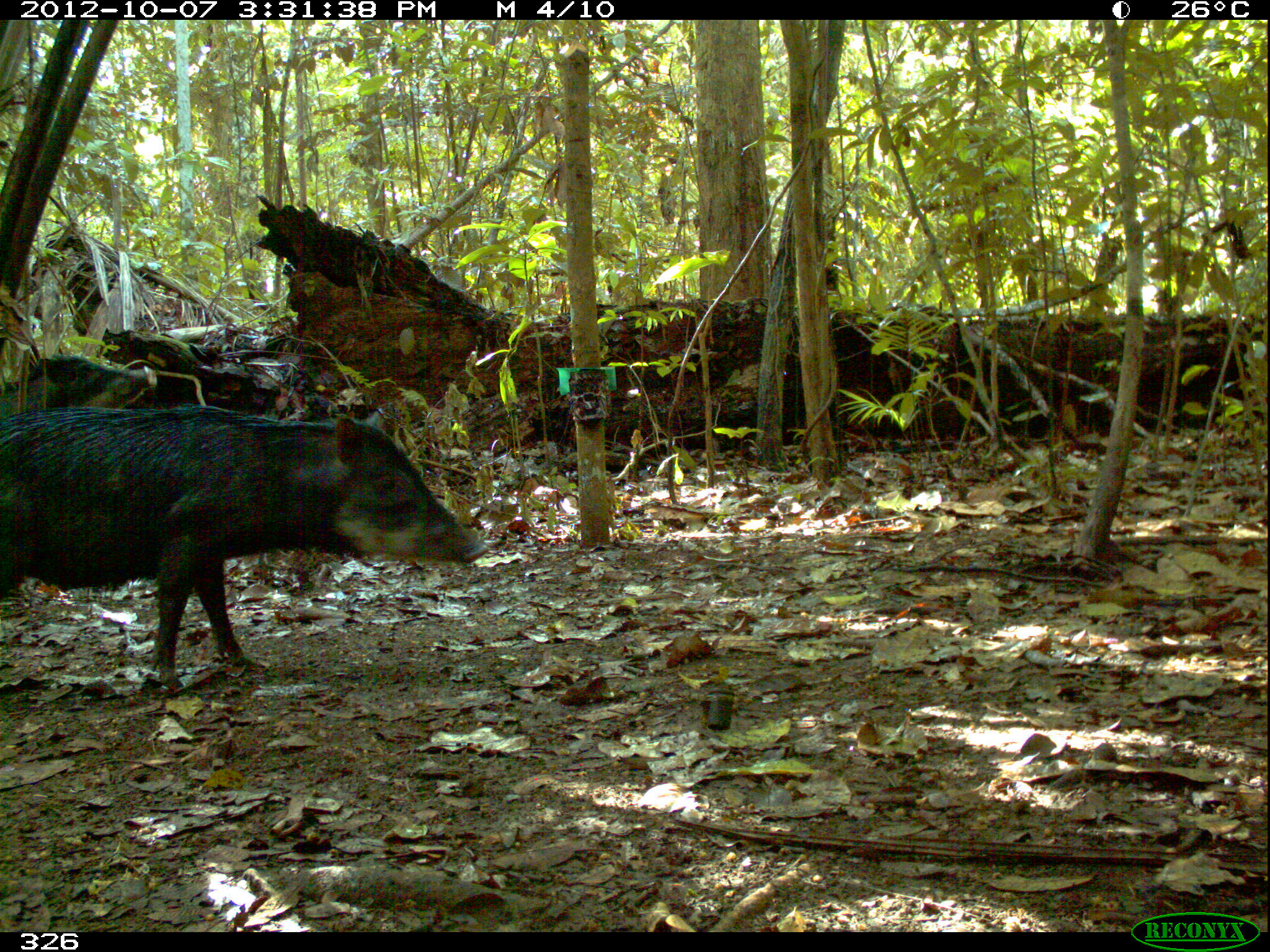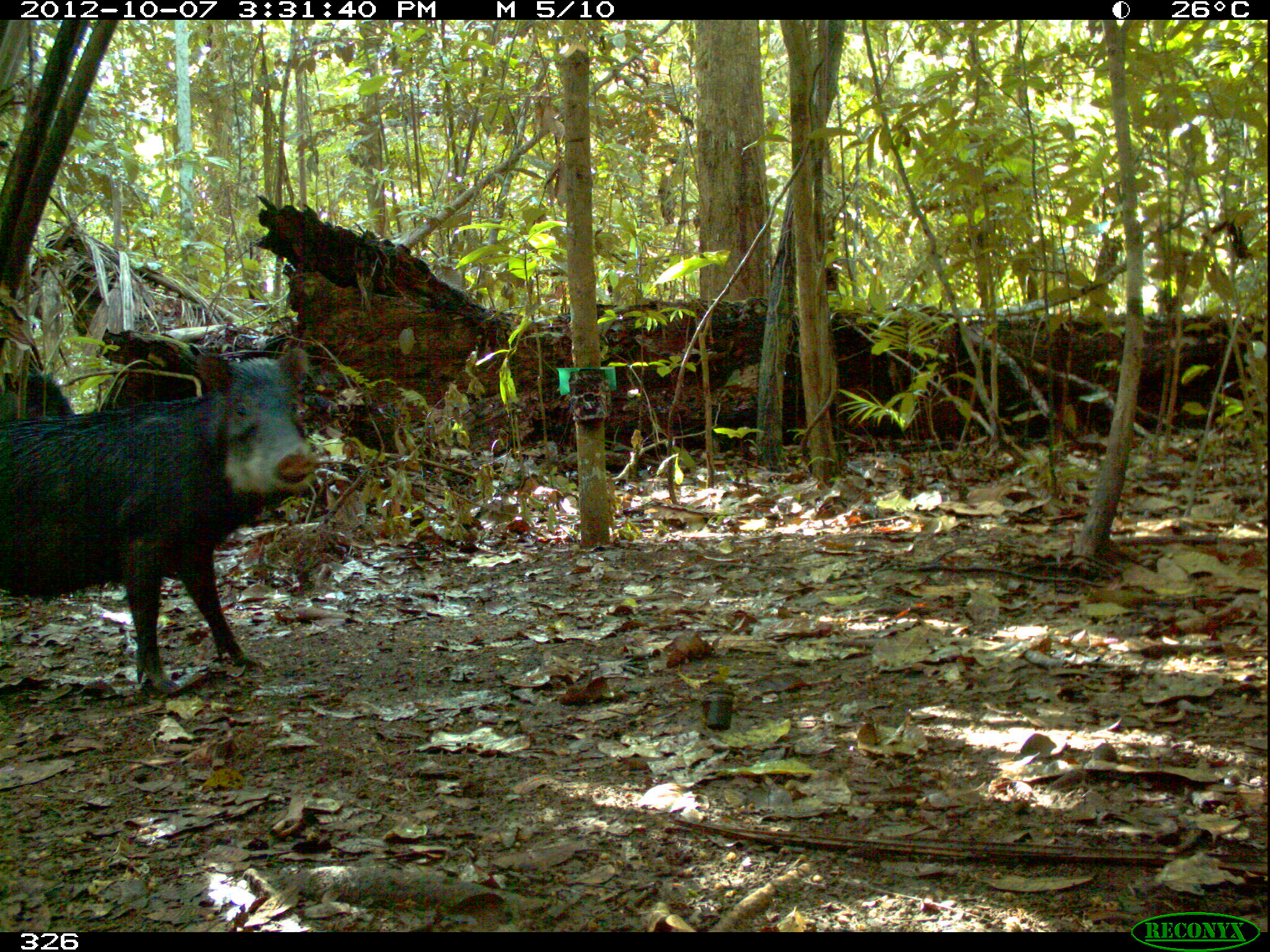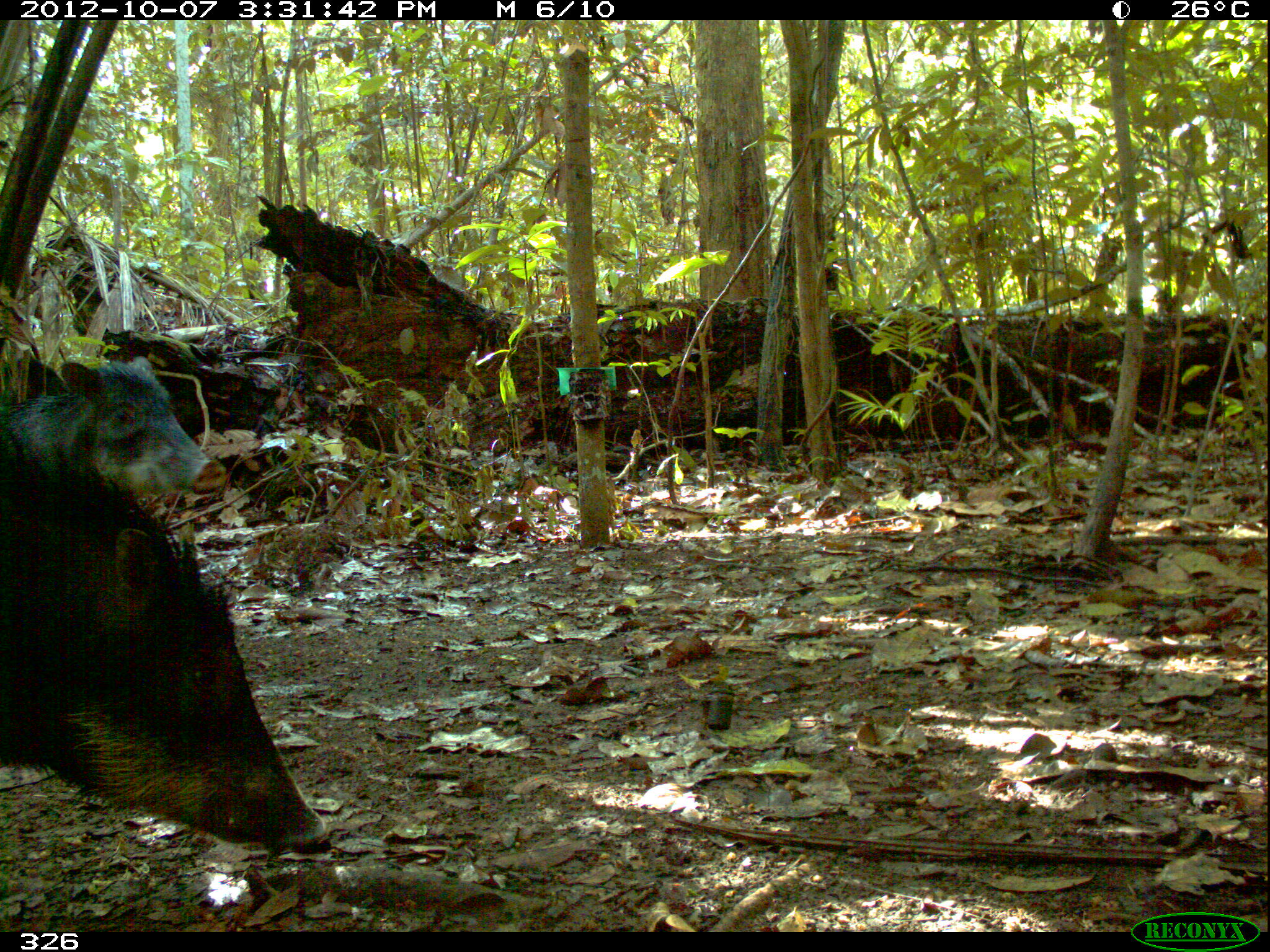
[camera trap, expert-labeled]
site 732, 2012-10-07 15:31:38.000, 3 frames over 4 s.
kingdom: Animalia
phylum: Chordata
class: Mammalia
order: Artiodactyla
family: Tayassuidae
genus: Tayassu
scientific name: Tayassu pecari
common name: white-lipped peccary